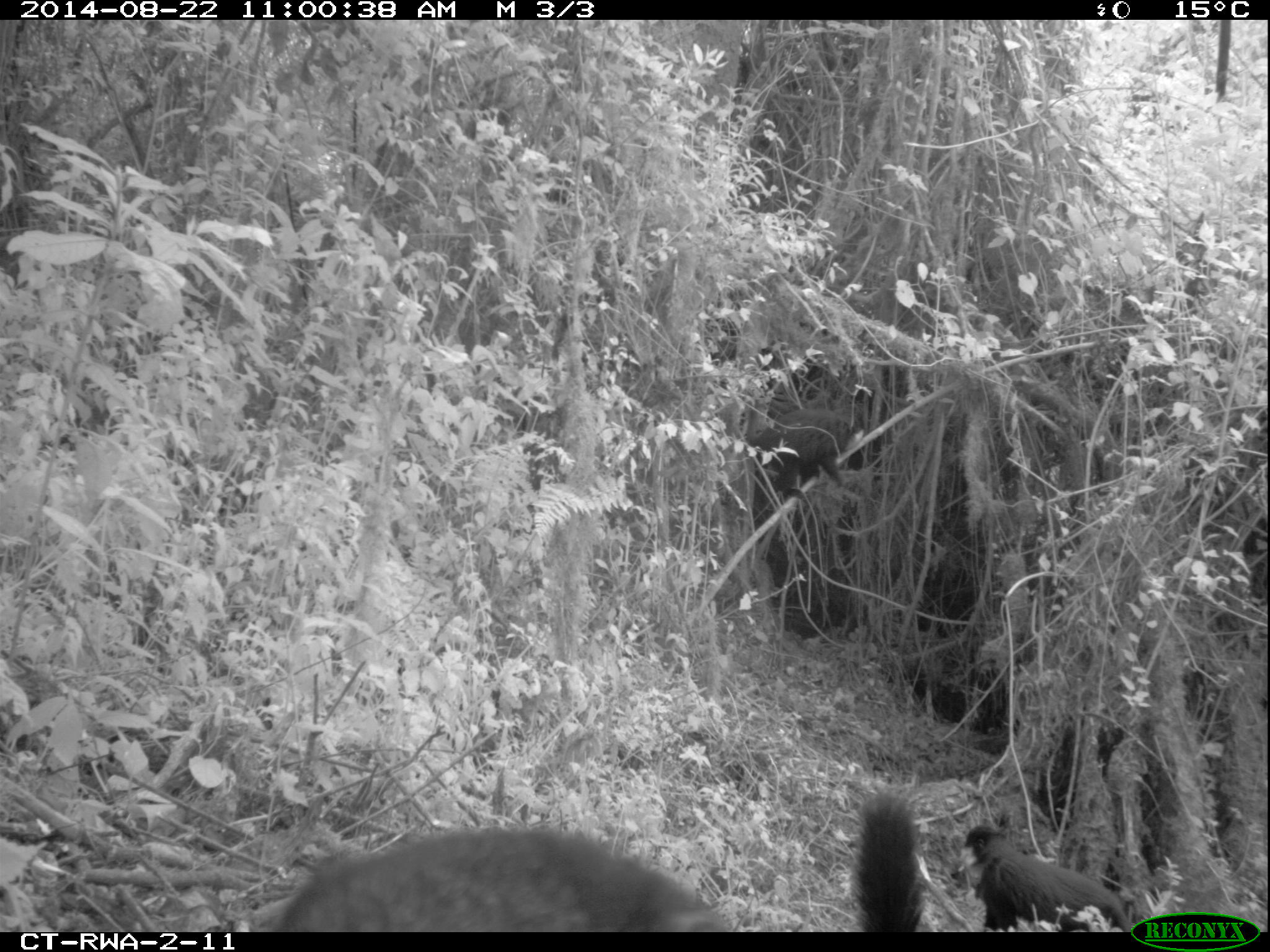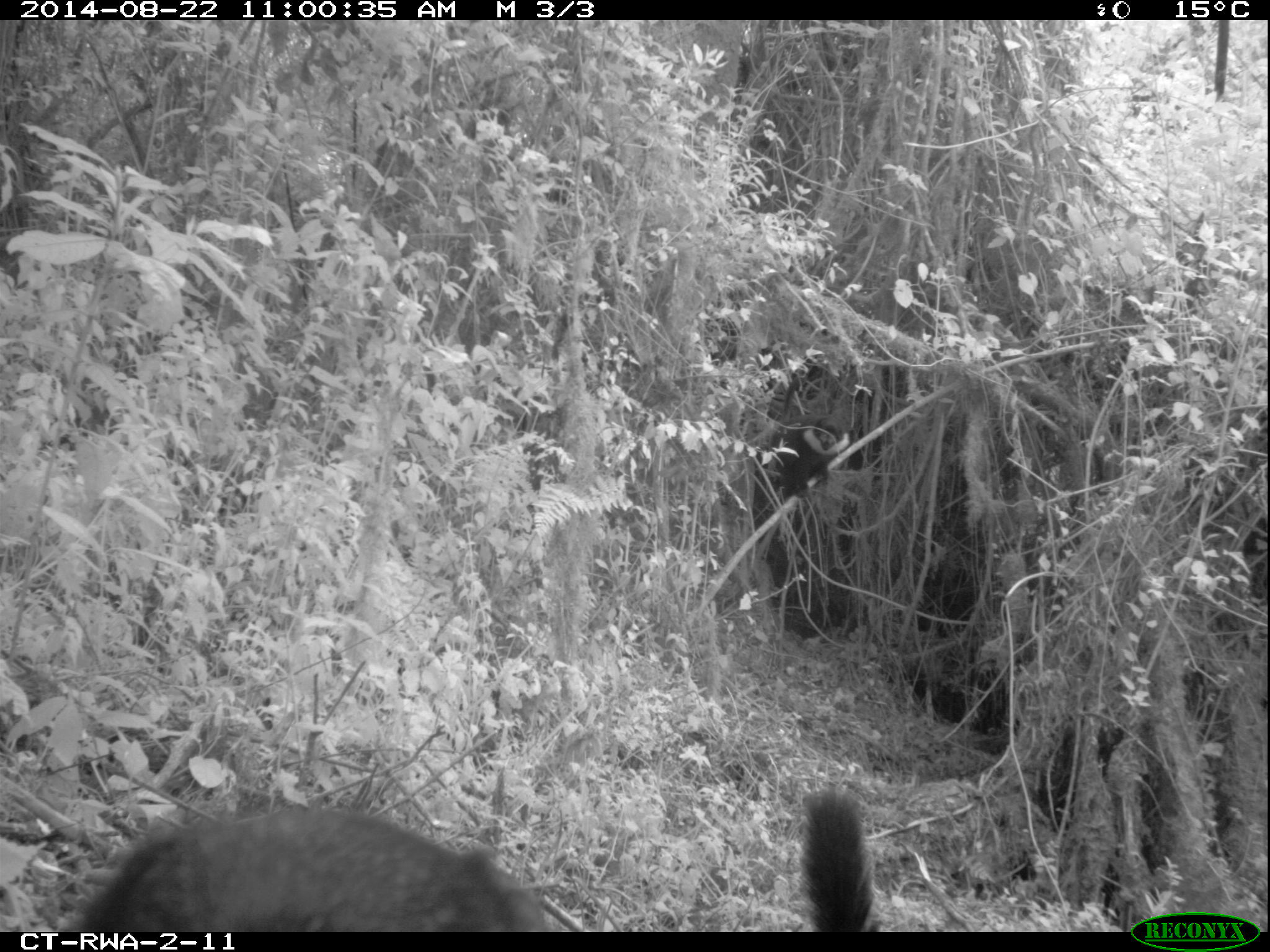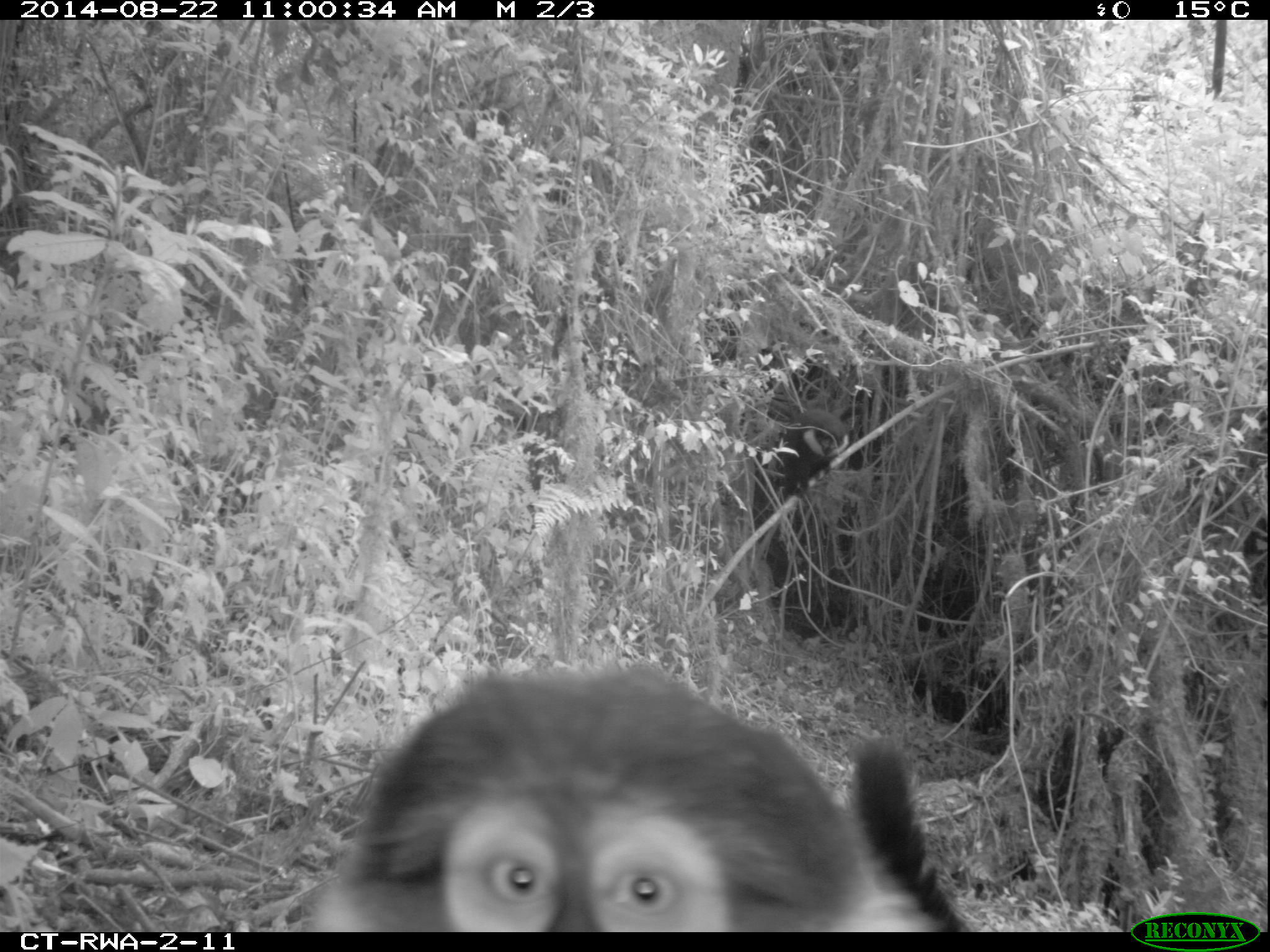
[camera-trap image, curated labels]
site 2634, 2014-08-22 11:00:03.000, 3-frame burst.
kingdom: Animalia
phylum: Chordata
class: Mammalia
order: Primates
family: Cercopithecidae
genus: Allochrocebus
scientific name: Allochrocebus lhoesti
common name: l'hoest's monkey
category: cercopithecus lhoesti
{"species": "cercopithecus lhoesti (l'hoest's monkey) (Allochrocebus lhoesti)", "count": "5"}